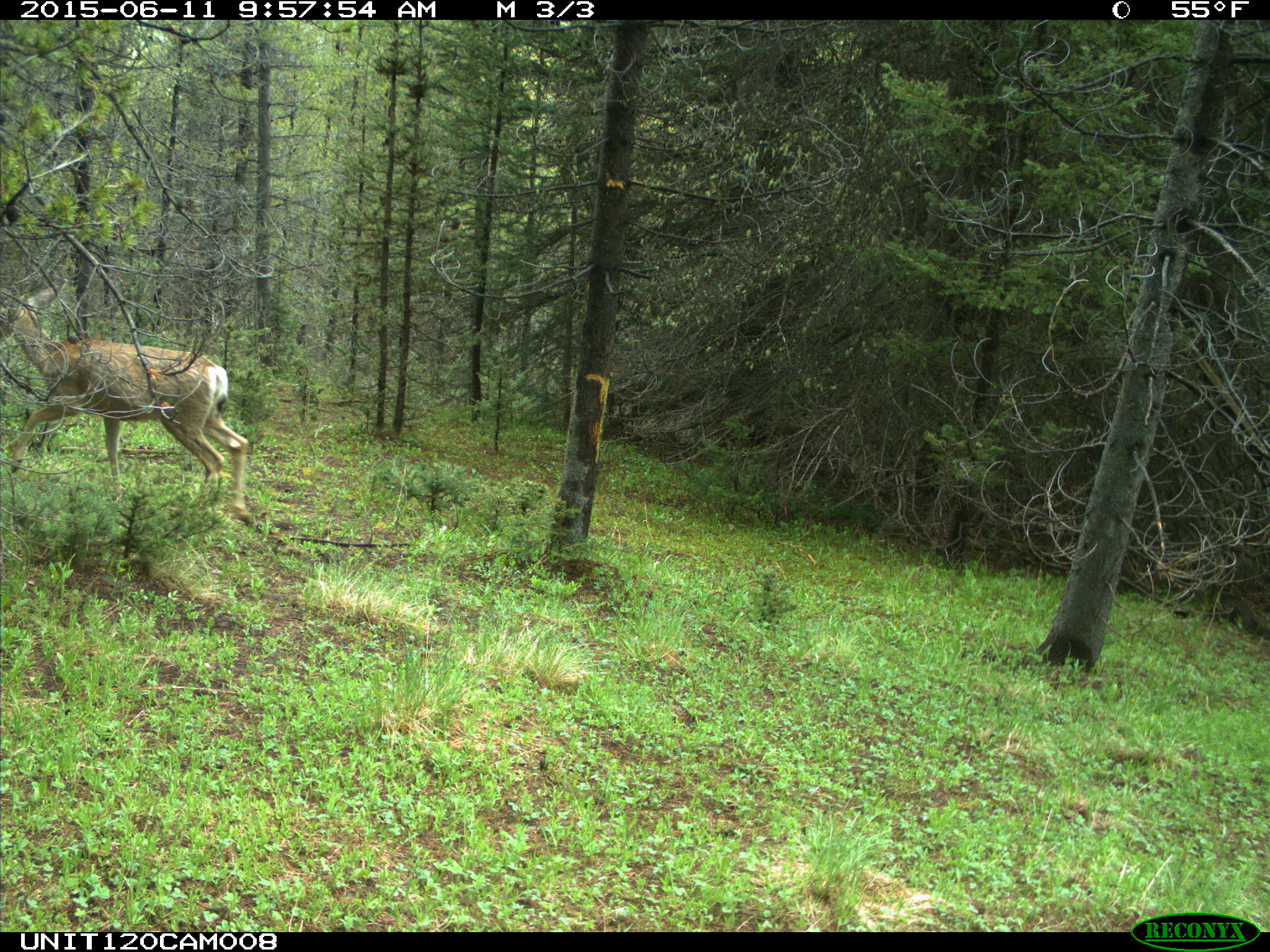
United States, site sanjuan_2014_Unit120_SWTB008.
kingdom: Animalia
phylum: Chordata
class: Mammalia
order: Artiodactyla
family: Cervidae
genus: Odocoileus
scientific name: Odocoileus hemionus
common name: mule deer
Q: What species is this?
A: Odocoileus hemionus (mule deer).